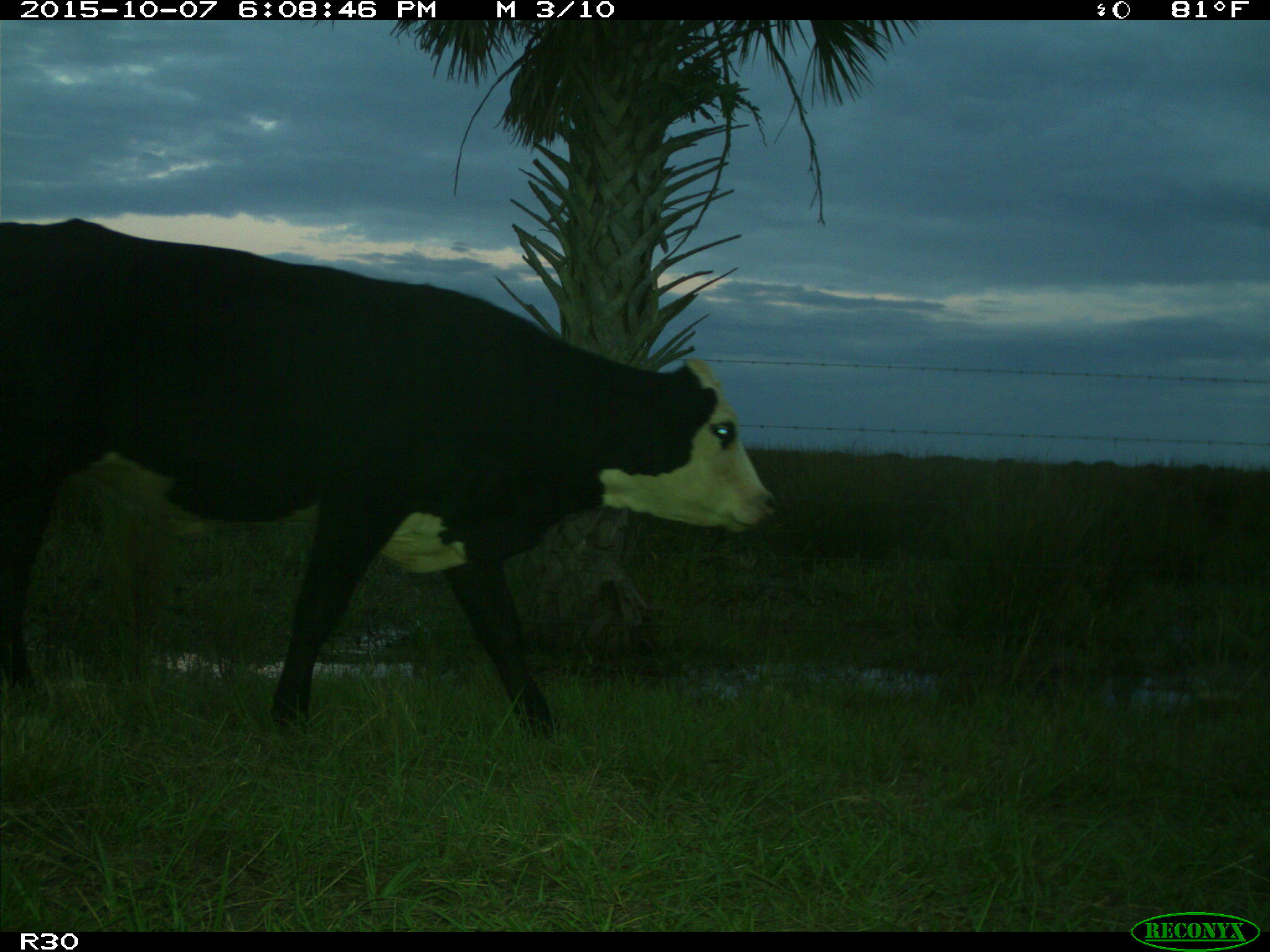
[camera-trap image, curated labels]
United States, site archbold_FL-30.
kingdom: Animalia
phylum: Chordata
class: Mammalia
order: Artiodactyla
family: Bovidae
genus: Bos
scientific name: Bos taurus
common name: domestic cow